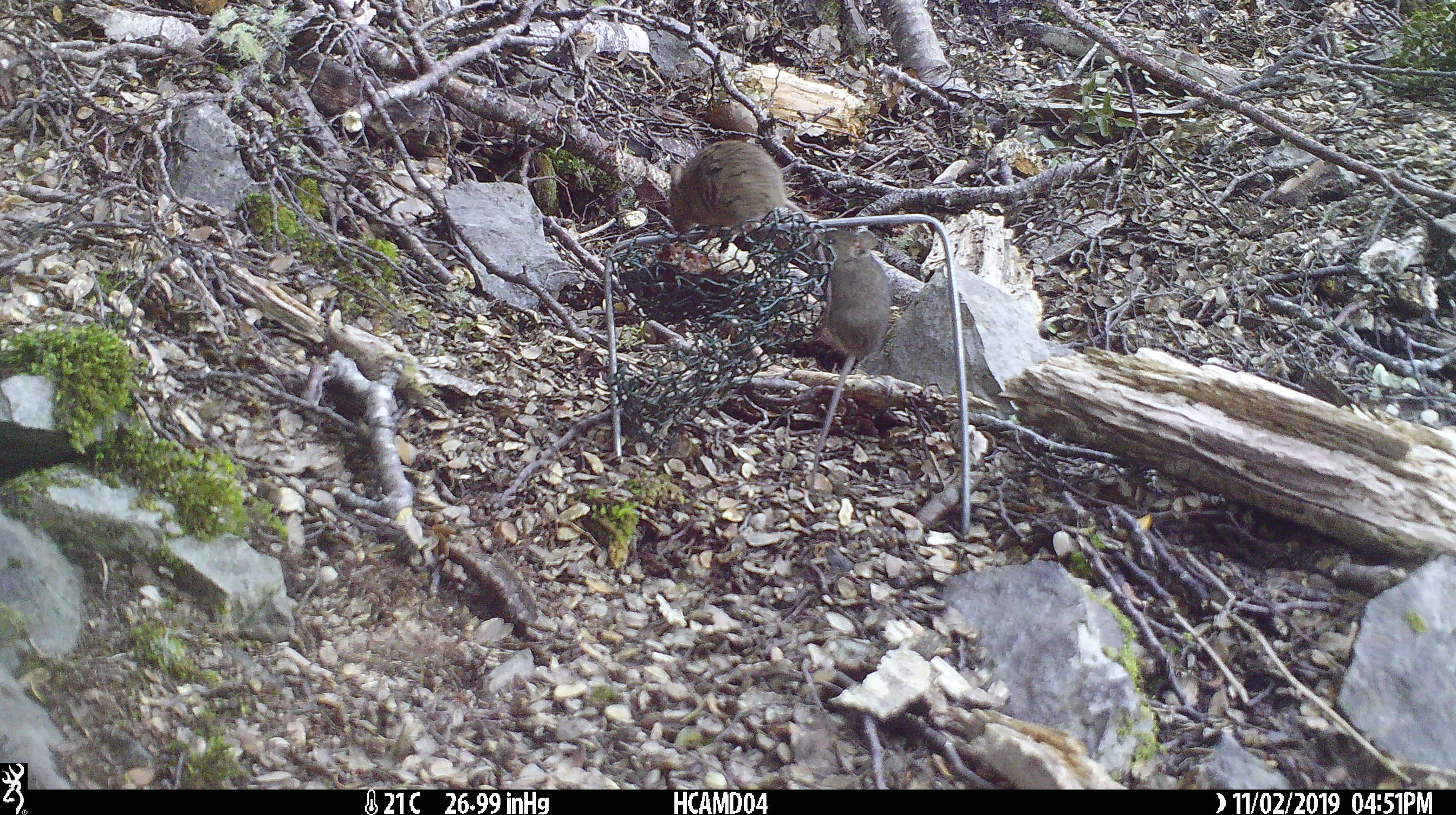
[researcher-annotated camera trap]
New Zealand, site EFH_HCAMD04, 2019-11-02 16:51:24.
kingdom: Animalia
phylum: Chordata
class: Mammalia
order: Rodentia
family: Muridae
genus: Mus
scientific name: Mus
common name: mouse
Mouse (Mus).